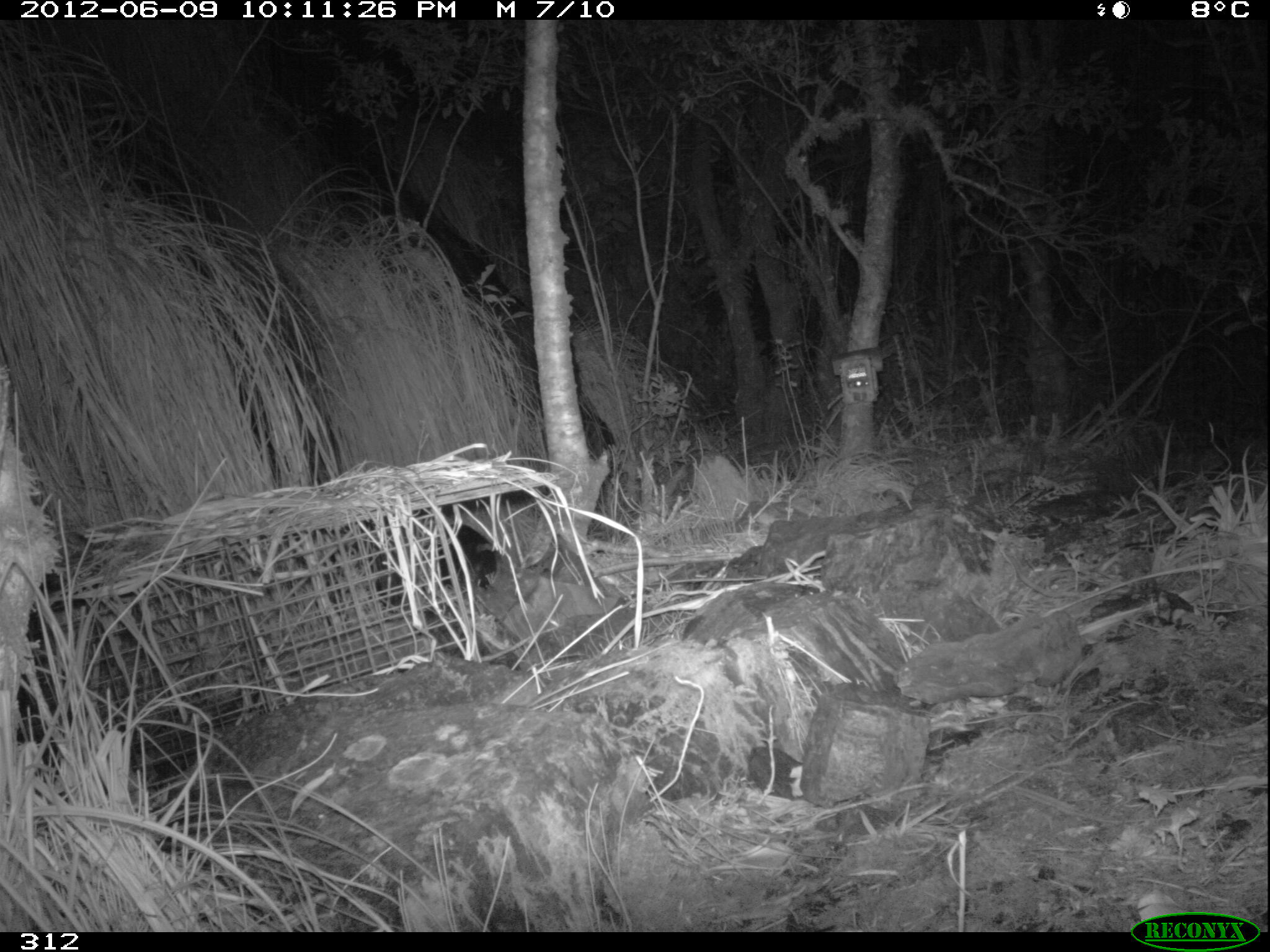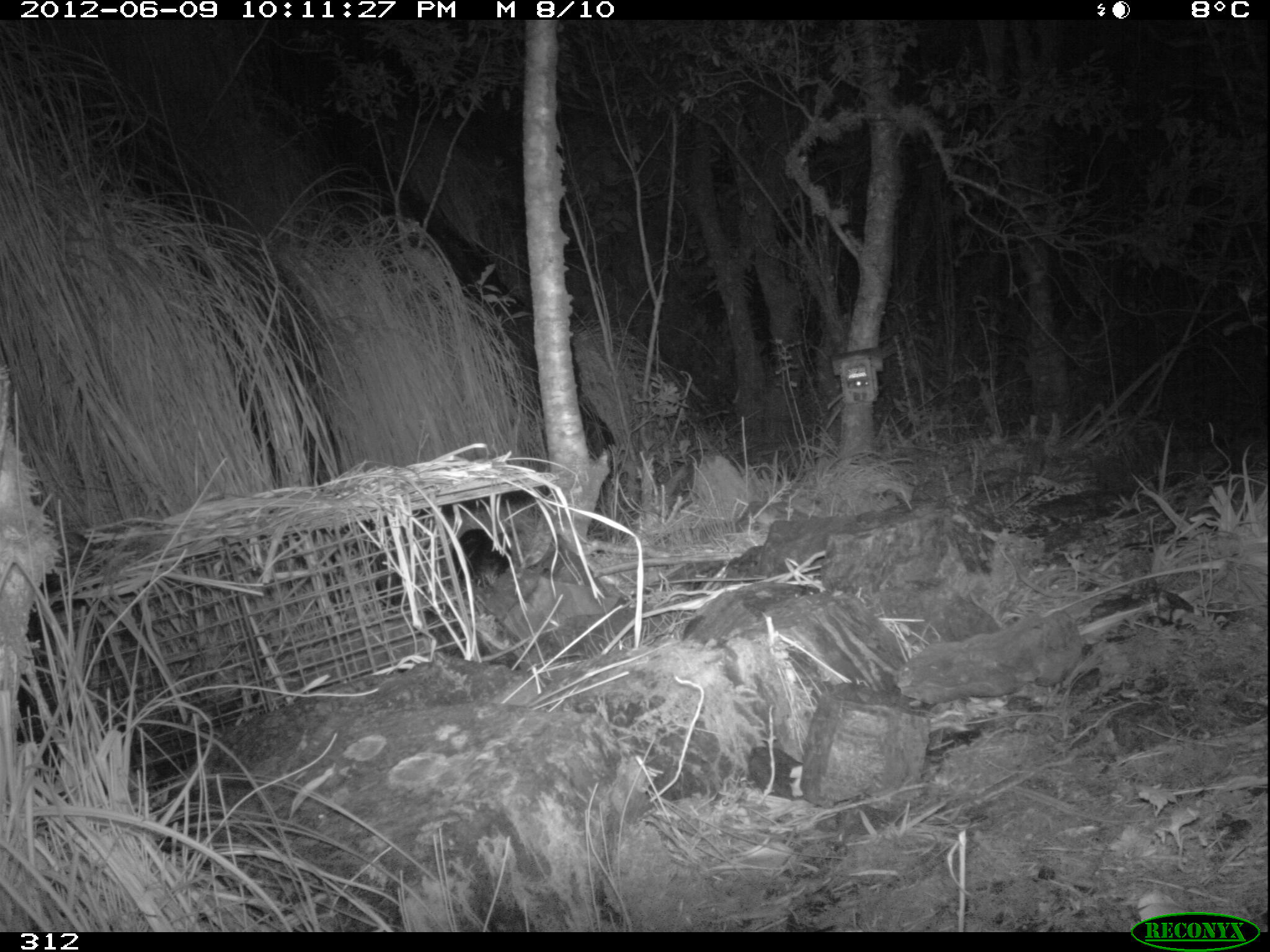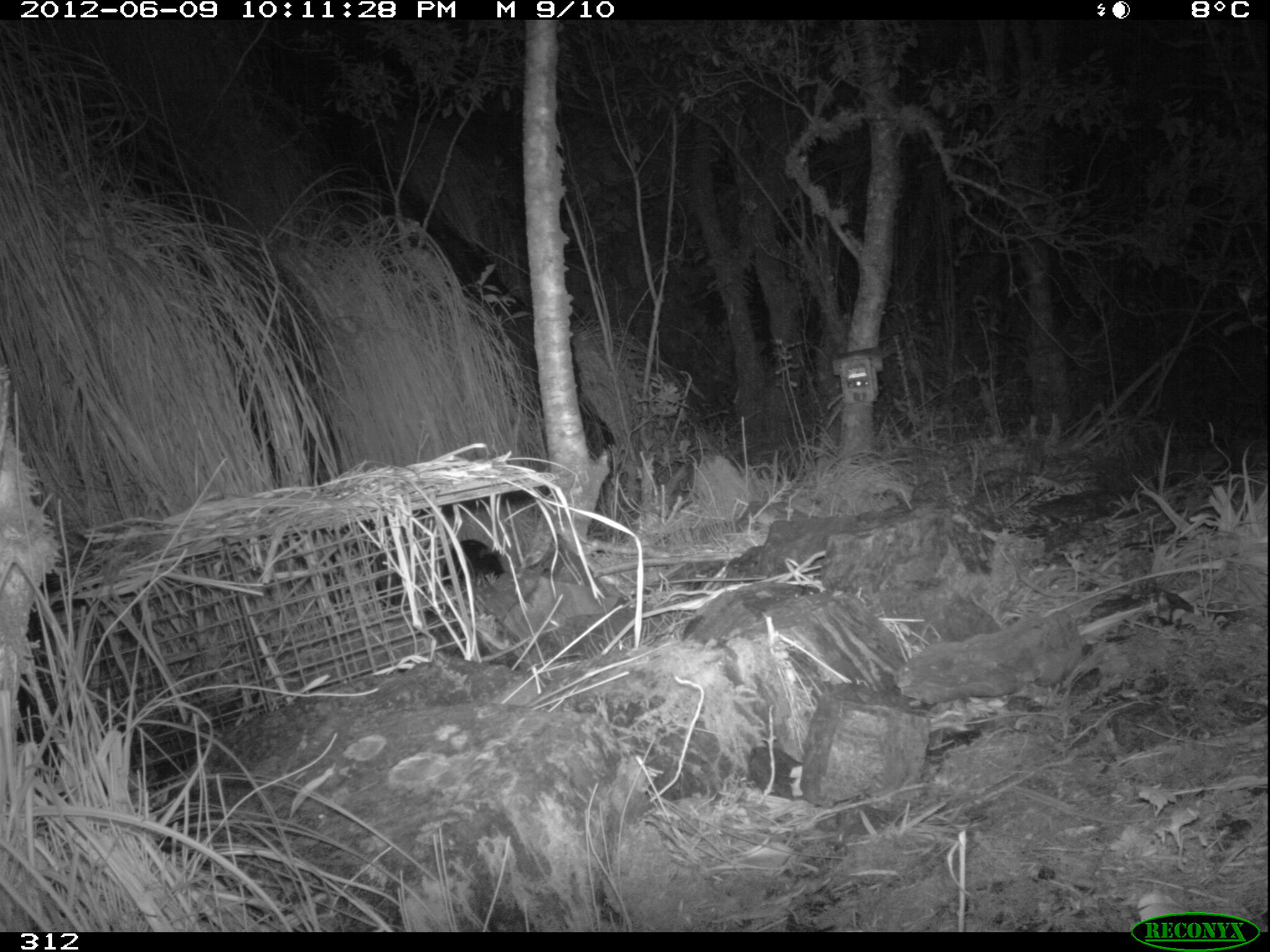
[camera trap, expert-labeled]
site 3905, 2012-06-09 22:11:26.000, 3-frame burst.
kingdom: Animalia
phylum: Chordata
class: Mammalia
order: Didelphimorphia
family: Didelphidae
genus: Didelphis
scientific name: Didelphis pernigra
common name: andean white-eared opossum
Didelphis pernigra (andean white-eared opossum).